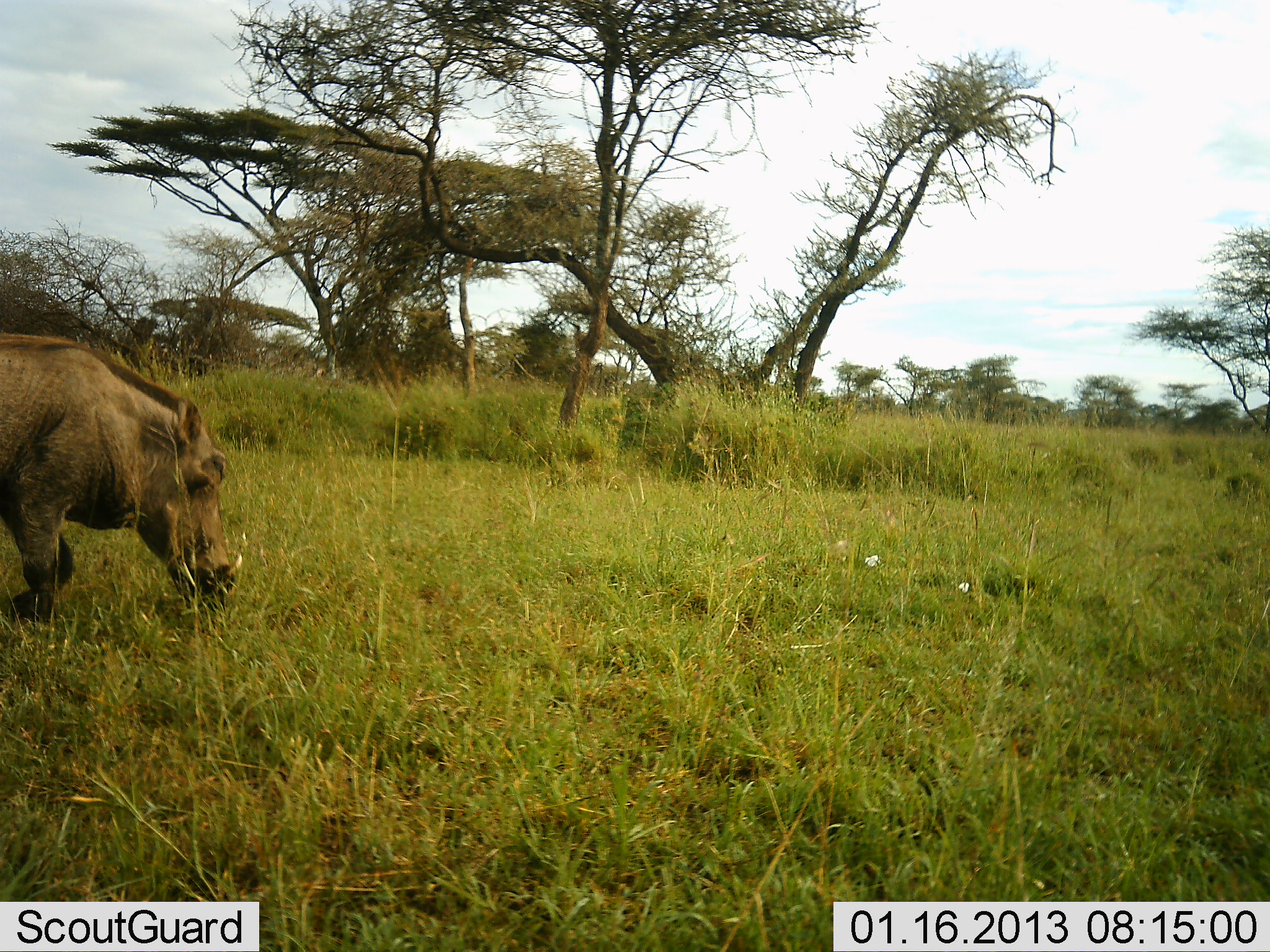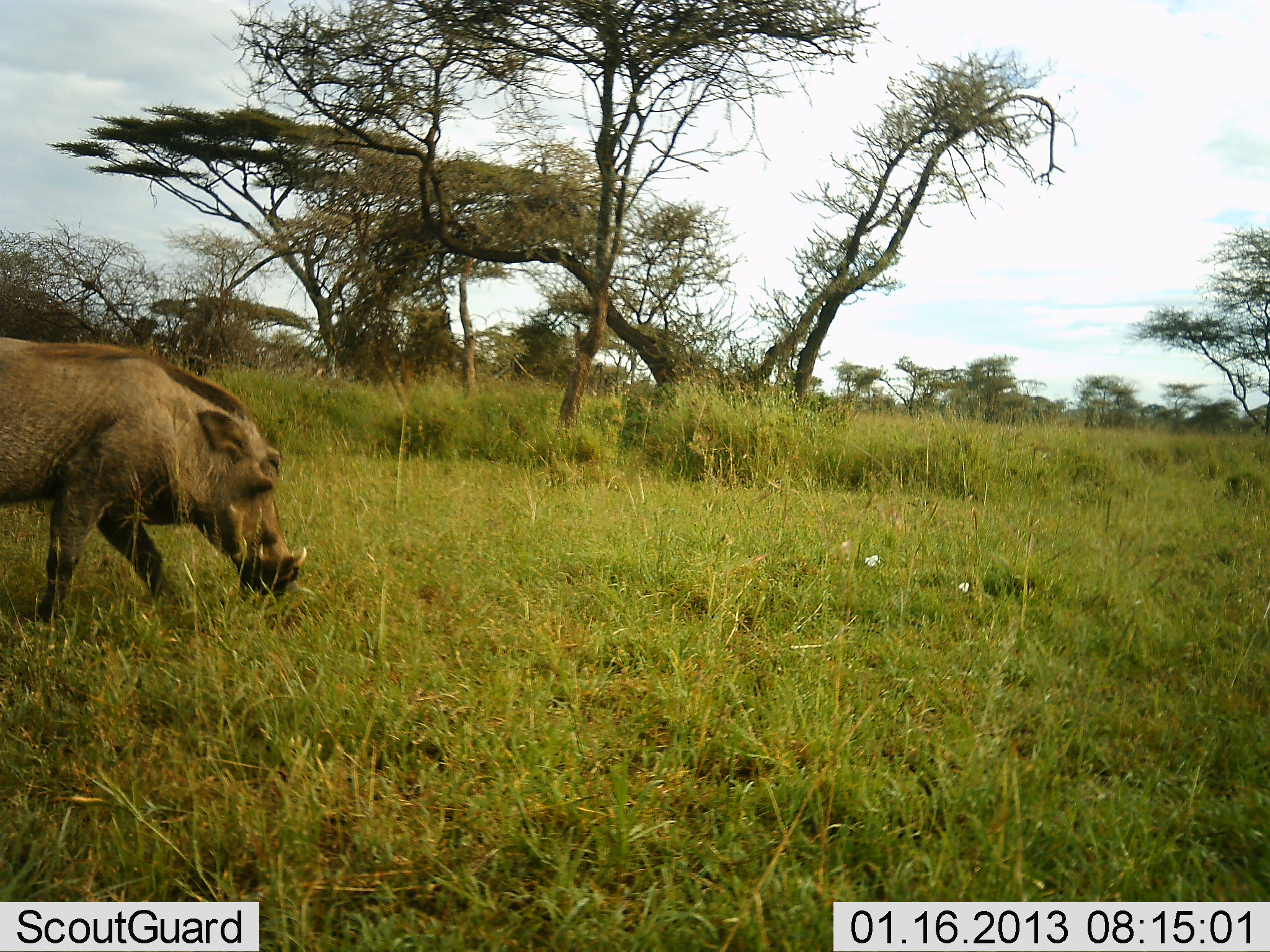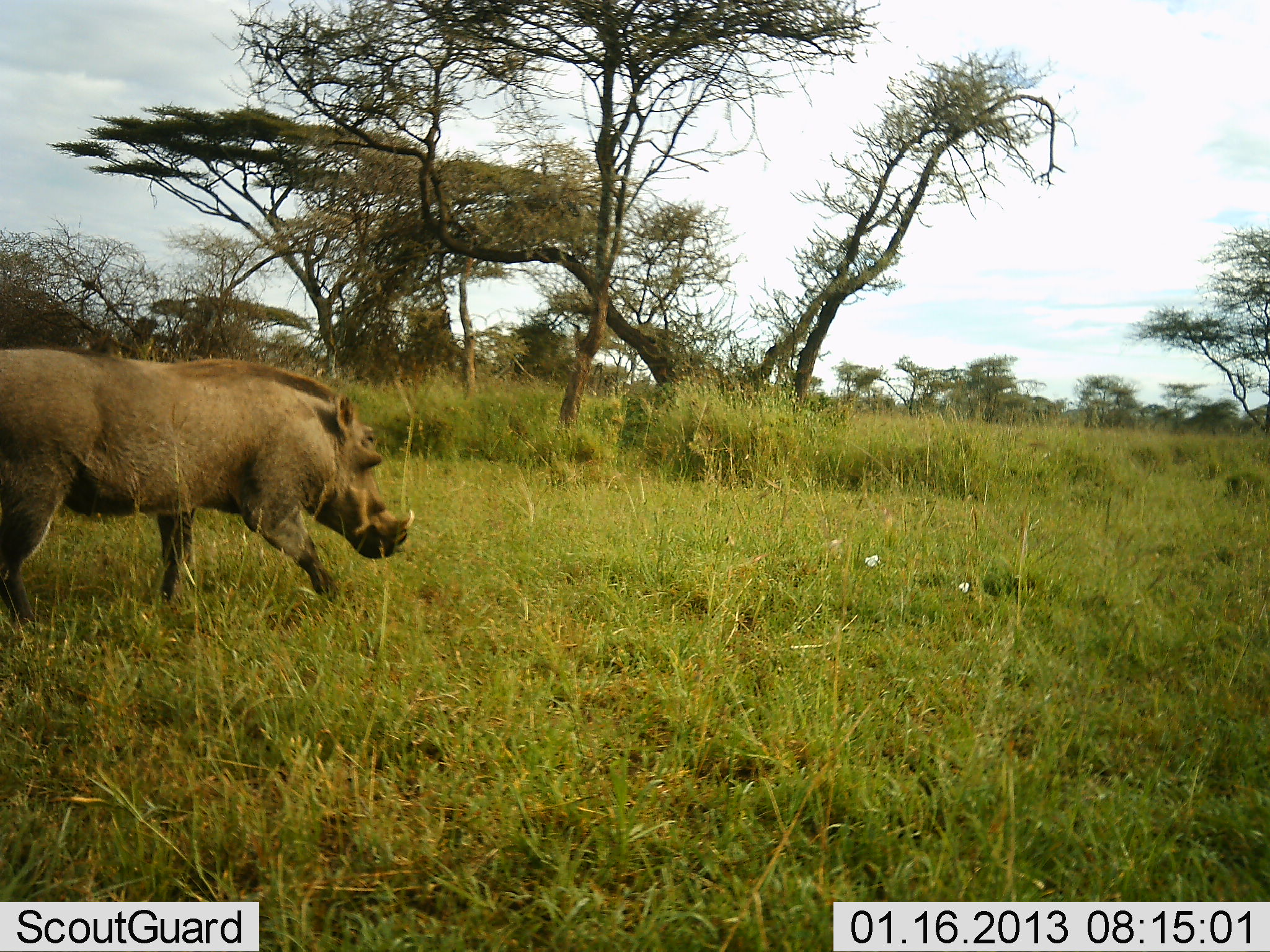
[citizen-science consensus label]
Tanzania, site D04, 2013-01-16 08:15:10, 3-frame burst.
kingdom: Animalia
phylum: Chordata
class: Mammalia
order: Artiodactyla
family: Suidae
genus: Phacochoerus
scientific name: Phacochoerus africanus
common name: warthog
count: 1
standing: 4%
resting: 0%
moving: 84%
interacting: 0%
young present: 0%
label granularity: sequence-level